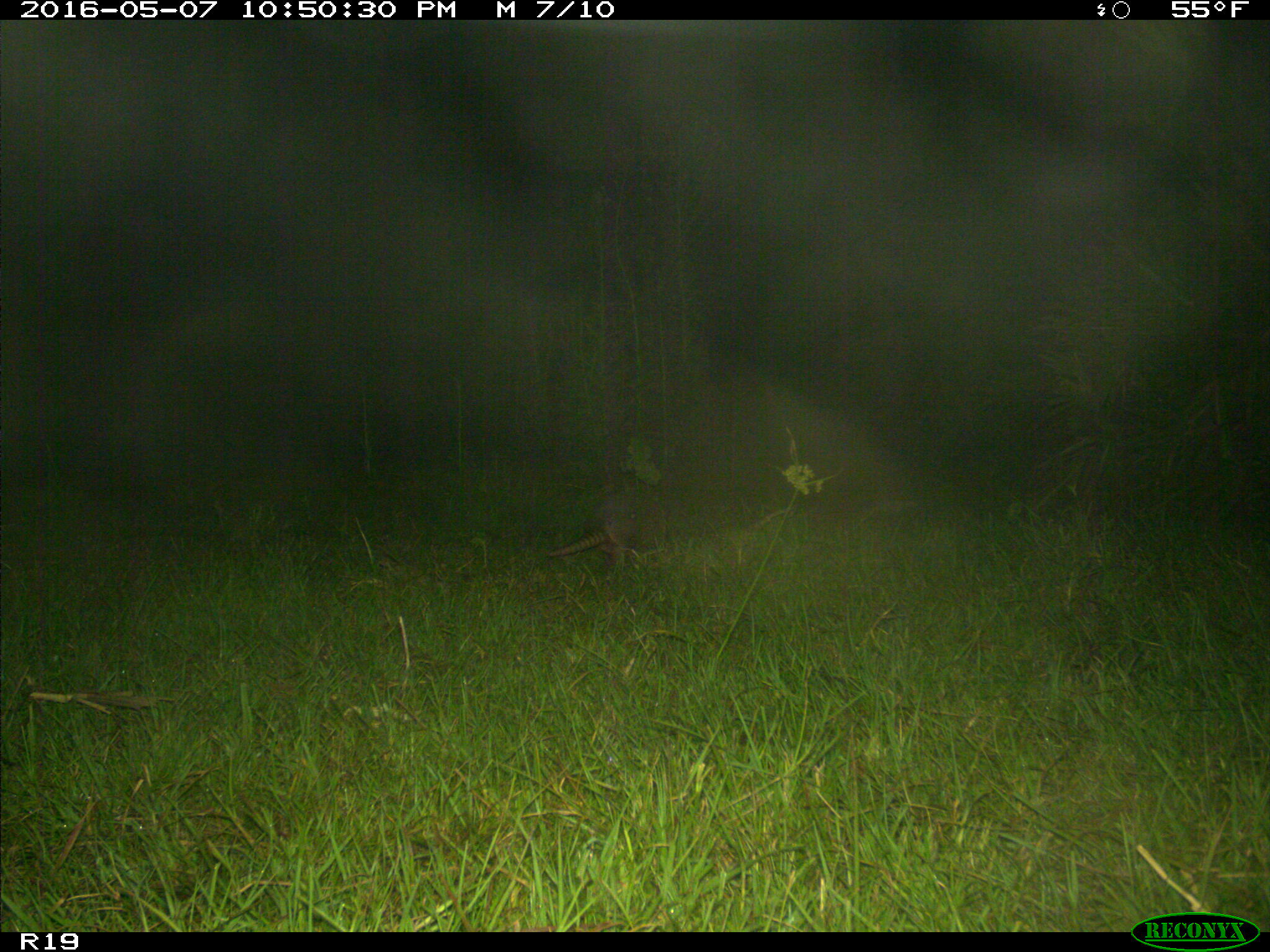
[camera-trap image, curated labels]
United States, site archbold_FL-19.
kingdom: Animalia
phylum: Chordata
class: Mammalia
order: Cingulata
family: Dasypodidae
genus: Dasypus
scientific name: Dasypus novemcinctus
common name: nine-banded armadillo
Dasypus novemcinctus (nine-banded armadillo).